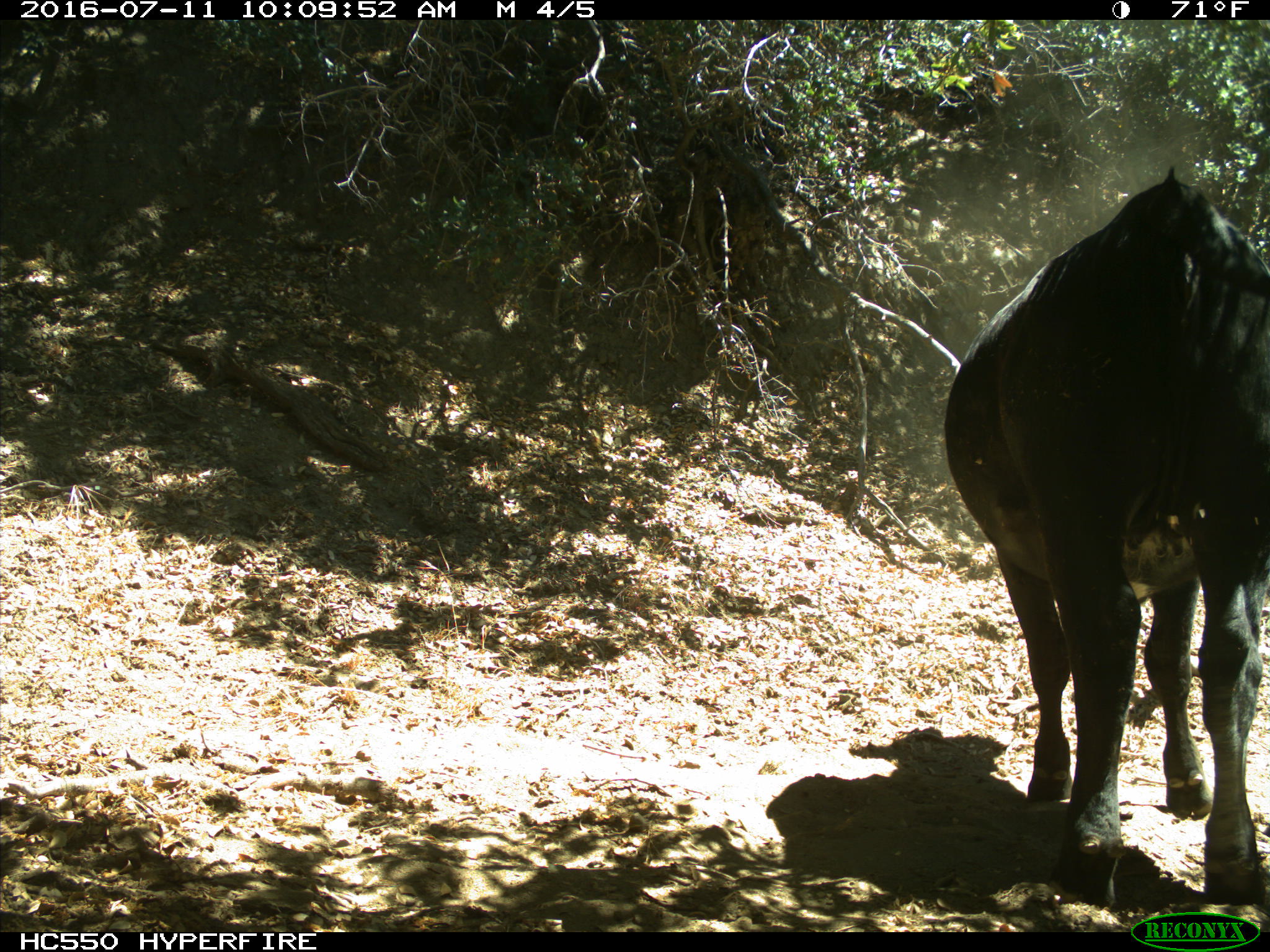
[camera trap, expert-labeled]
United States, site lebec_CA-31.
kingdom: Animalia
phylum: Chordata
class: Mammalia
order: Artiodactyla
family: Bovidae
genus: Bos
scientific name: Bos taurus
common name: domestic cow